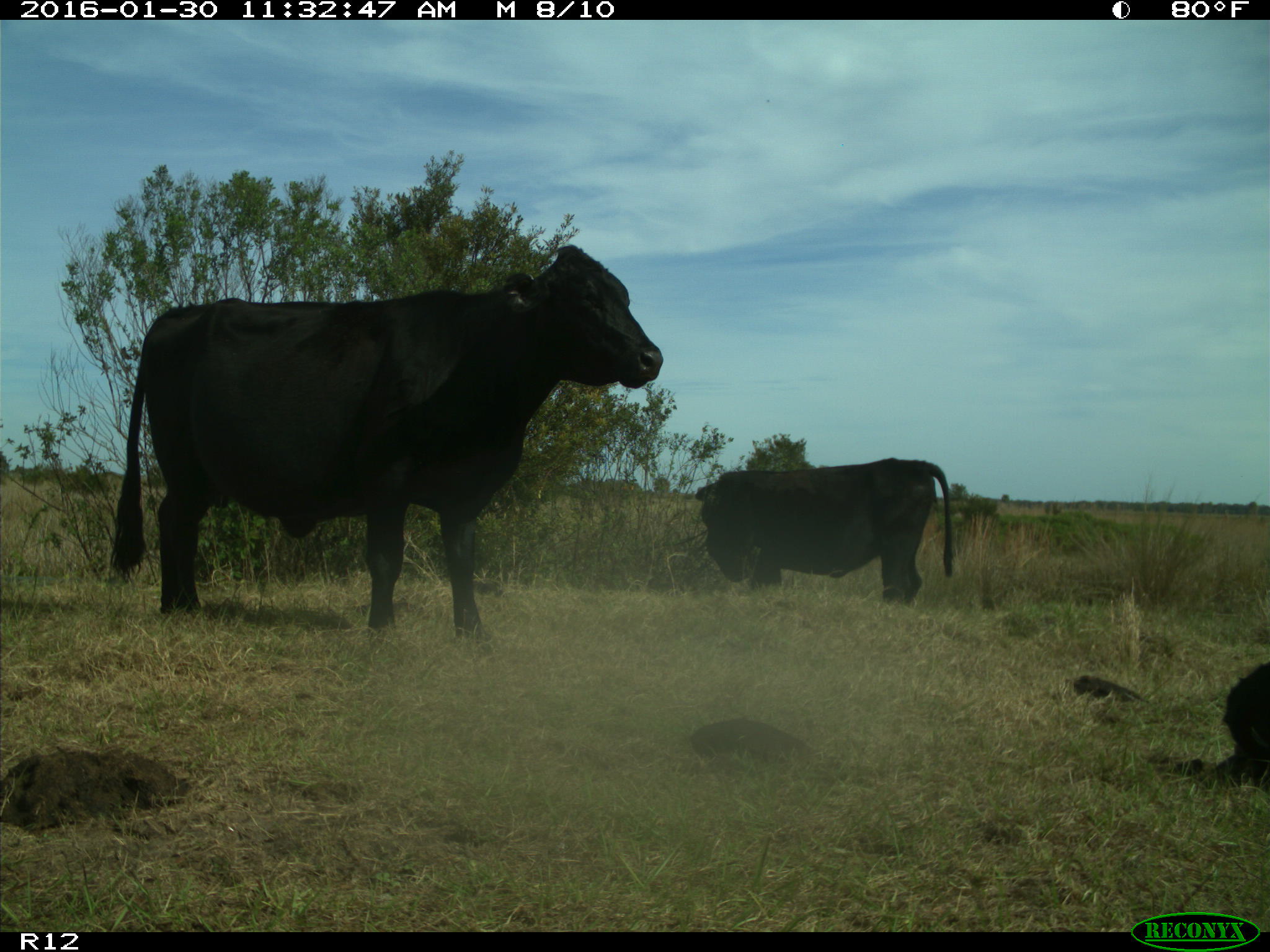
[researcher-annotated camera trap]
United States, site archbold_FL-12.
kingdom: Animalia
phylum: Chordata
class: Mammalia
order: Artiodactyla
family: Bovidae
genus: Bos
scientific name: Bos taurus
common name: domestic cow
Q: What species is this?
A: Bos taurus (domestic cow).